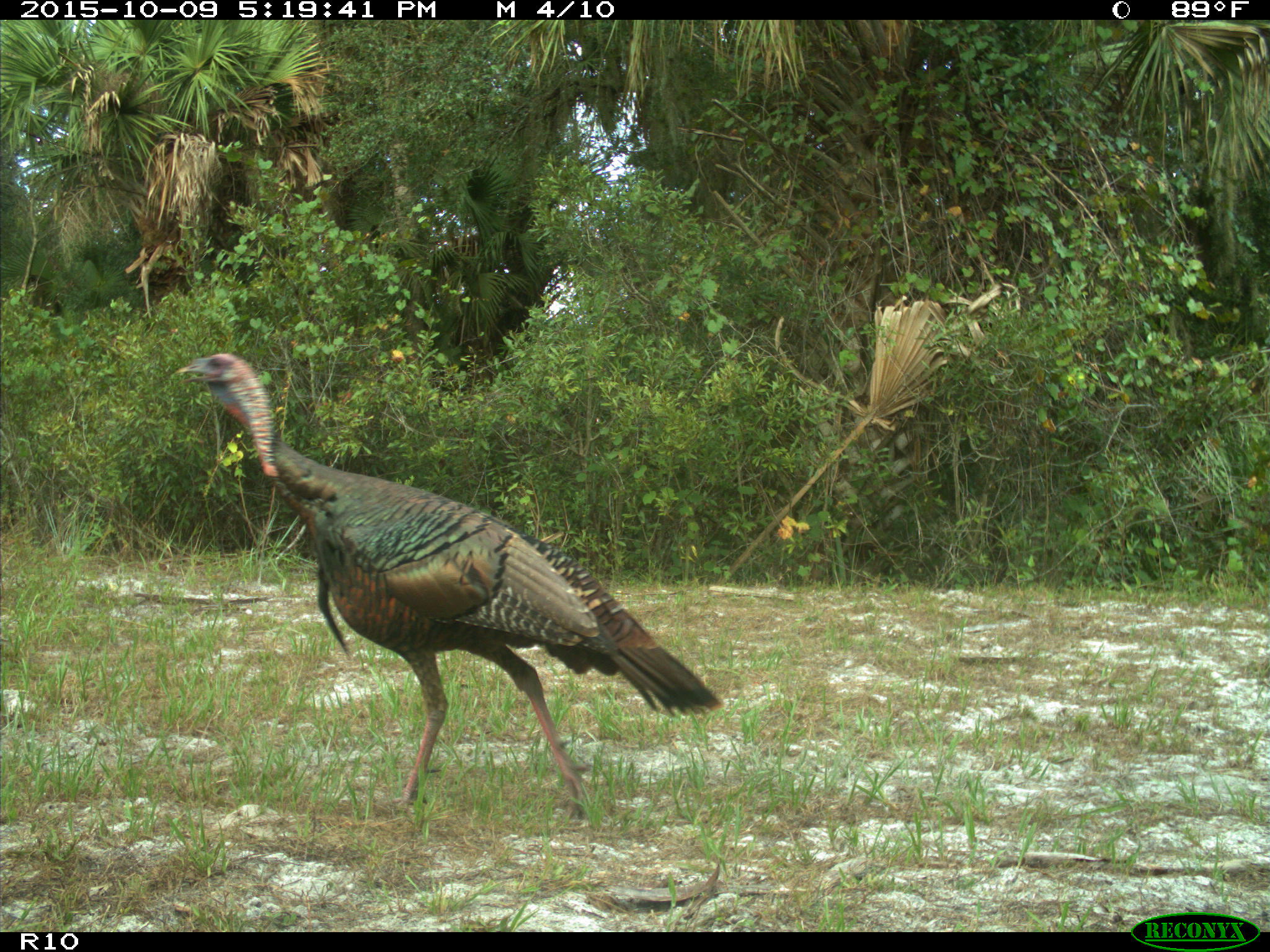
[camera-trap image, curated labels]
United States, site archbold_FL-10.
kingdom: Animalia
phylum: Chordata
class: Aves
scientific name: Aves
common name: birds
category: unidentified bird